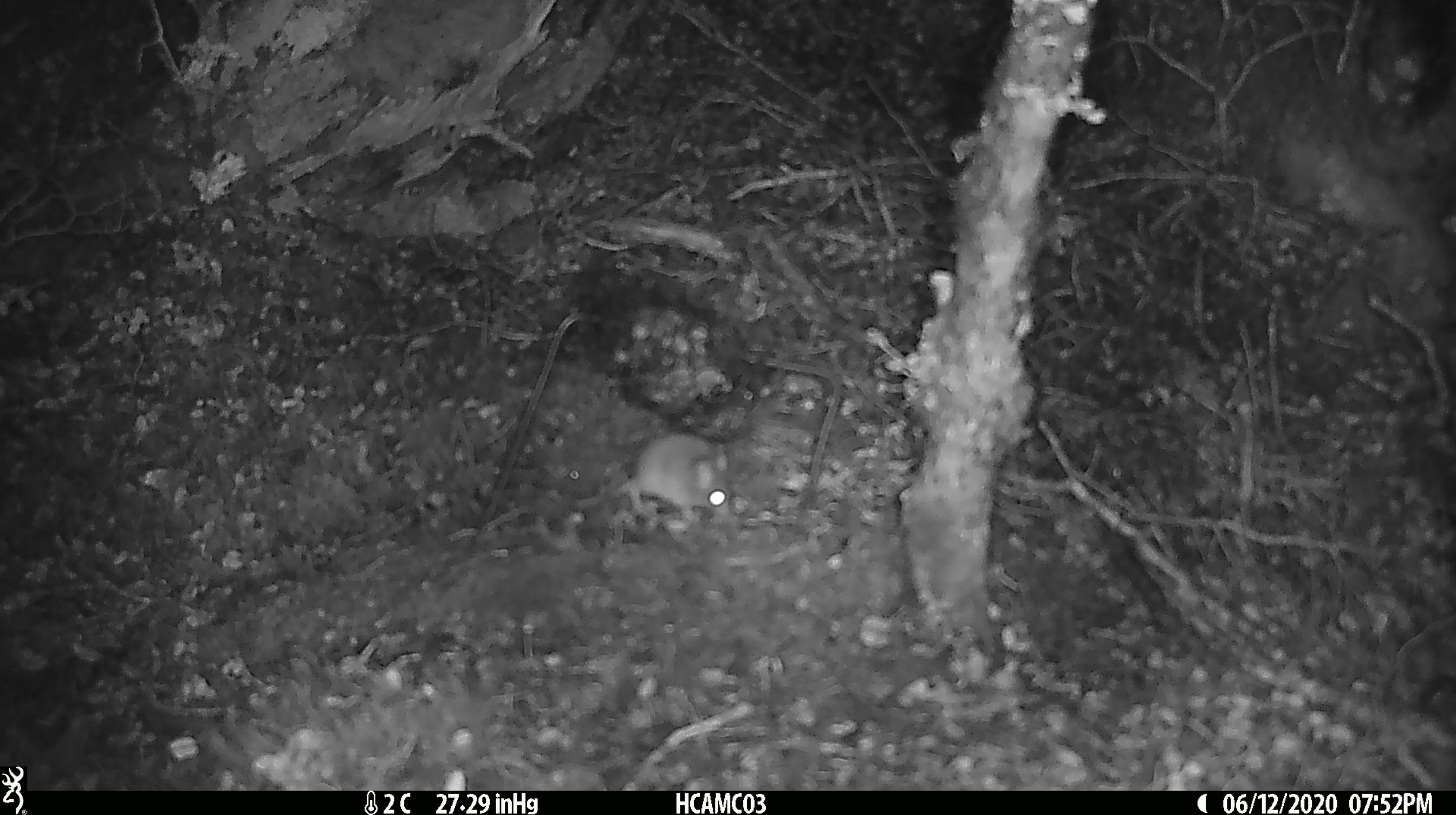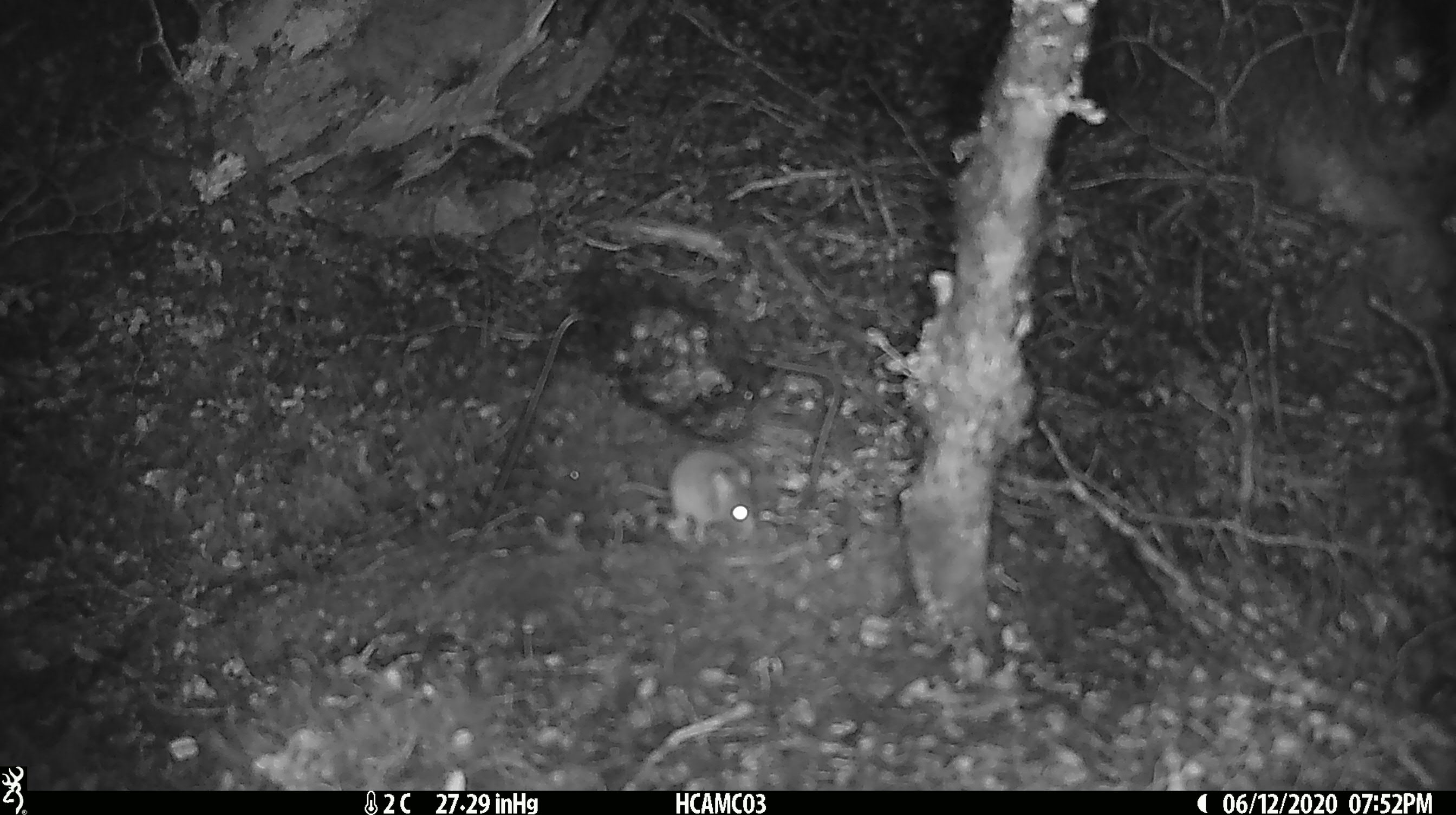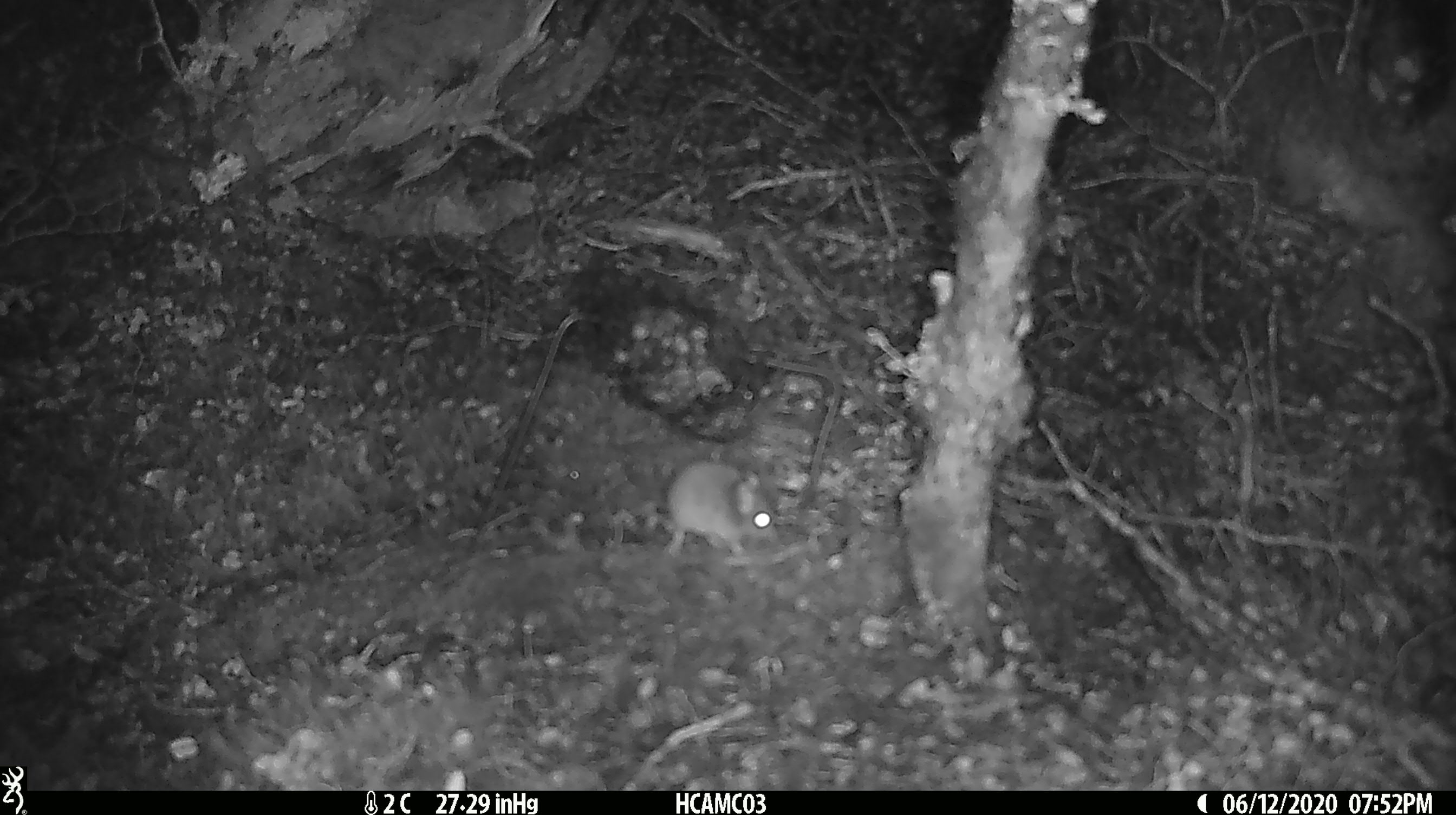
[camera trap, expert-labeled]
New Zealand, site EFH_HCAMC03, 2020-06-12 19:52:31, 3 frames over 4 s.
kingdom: Animalia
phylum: Chordata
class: Mammalia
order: Rodentia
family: Muridae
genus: Mus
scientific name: Mus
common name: mouse